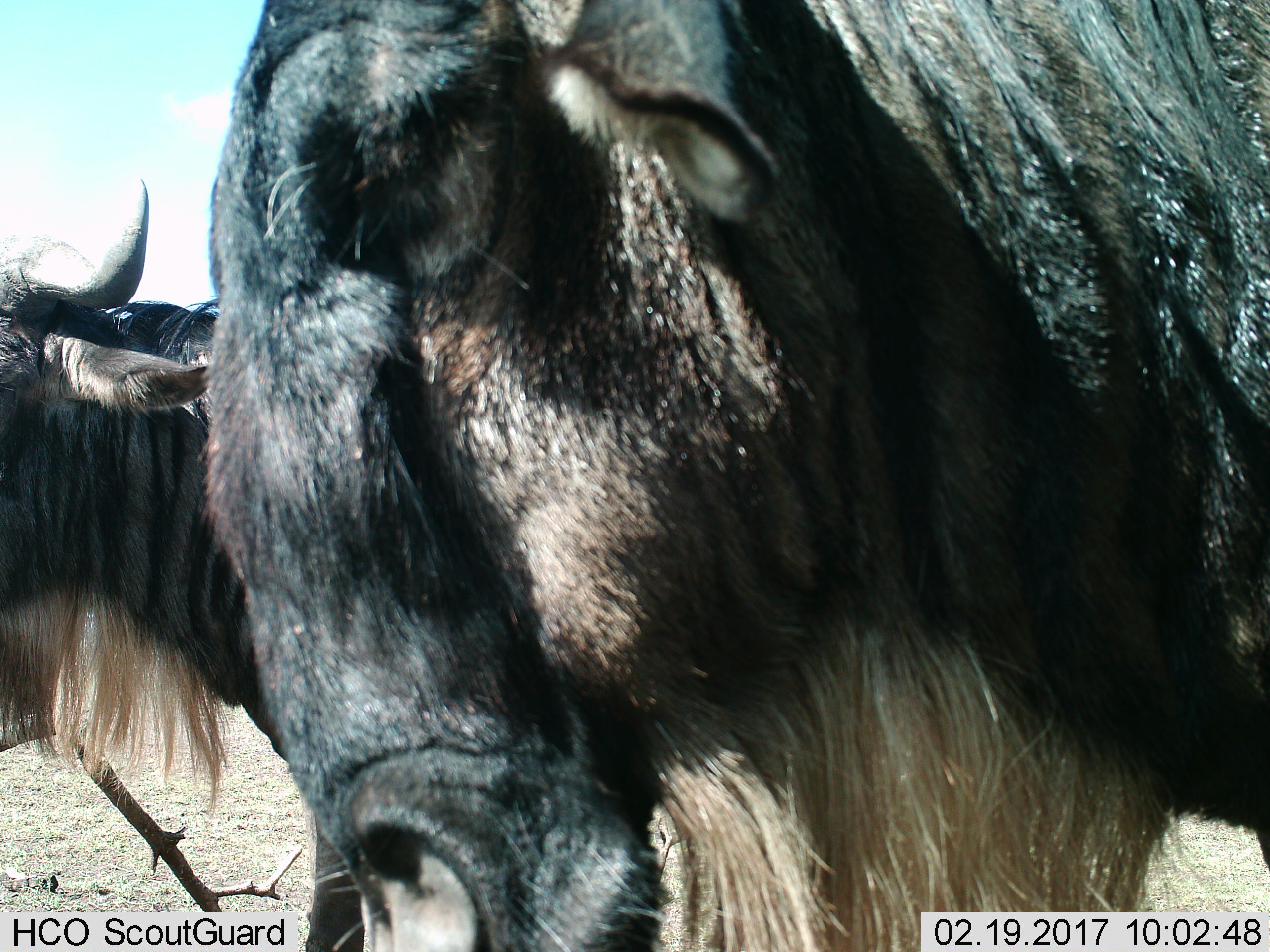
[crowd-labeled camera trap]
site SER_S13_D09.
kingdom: Animalia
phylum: Chordata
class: Mammalia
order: Artiodactyla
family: Bovidae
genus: Connochaetes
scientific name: Connochaetes taurinus taurinus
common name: blue wildebeest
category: wildebeestblue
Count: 2.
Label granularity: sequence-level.